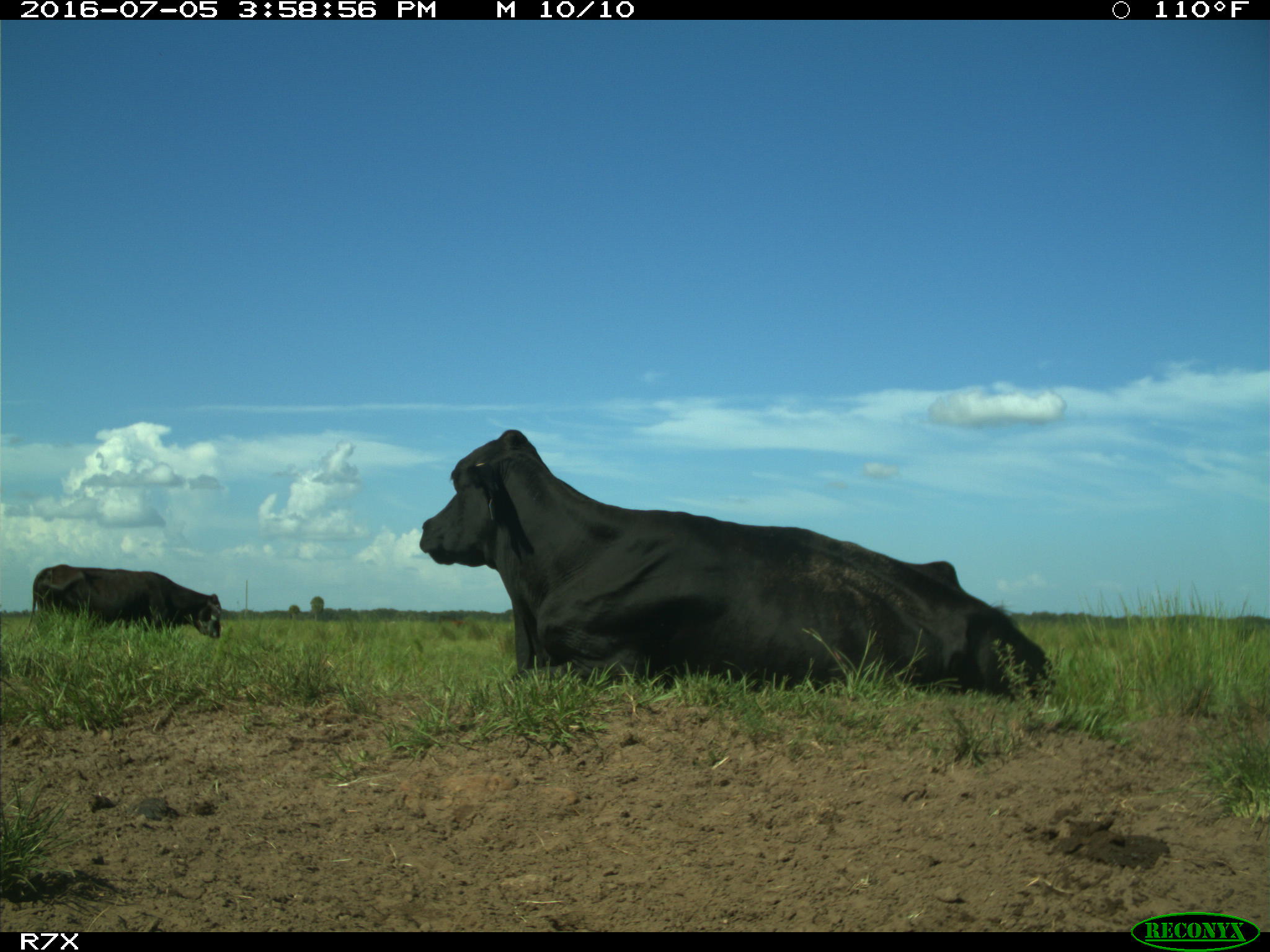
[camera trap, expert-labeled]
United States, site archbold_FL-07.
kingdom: Animalia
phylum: Chordata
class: Mammalia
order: Artiodactyla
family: Bovidae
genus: Bos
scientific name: Bos taurus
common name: domestic cow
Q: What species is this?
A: Bos taurus (domestic cow).